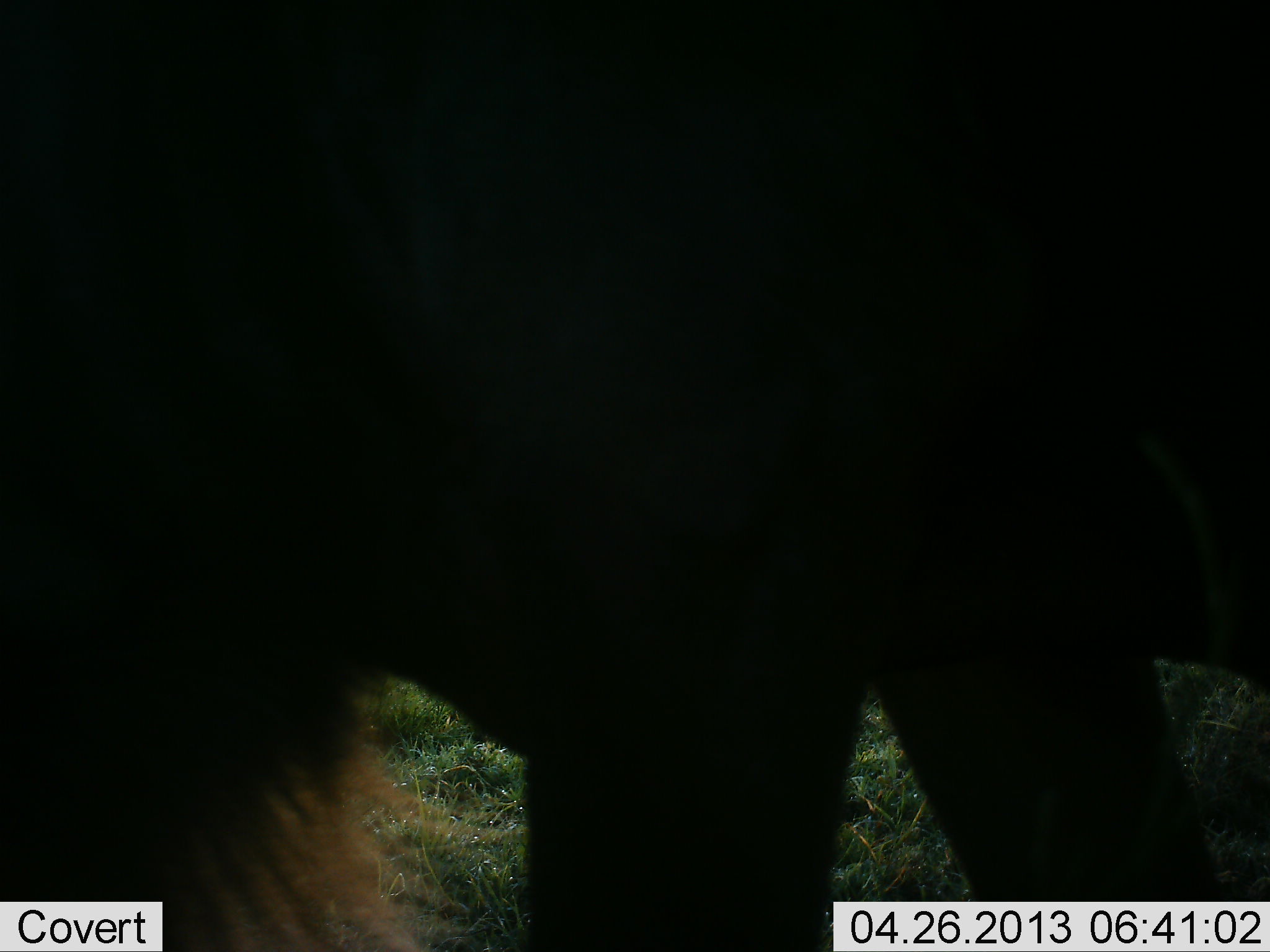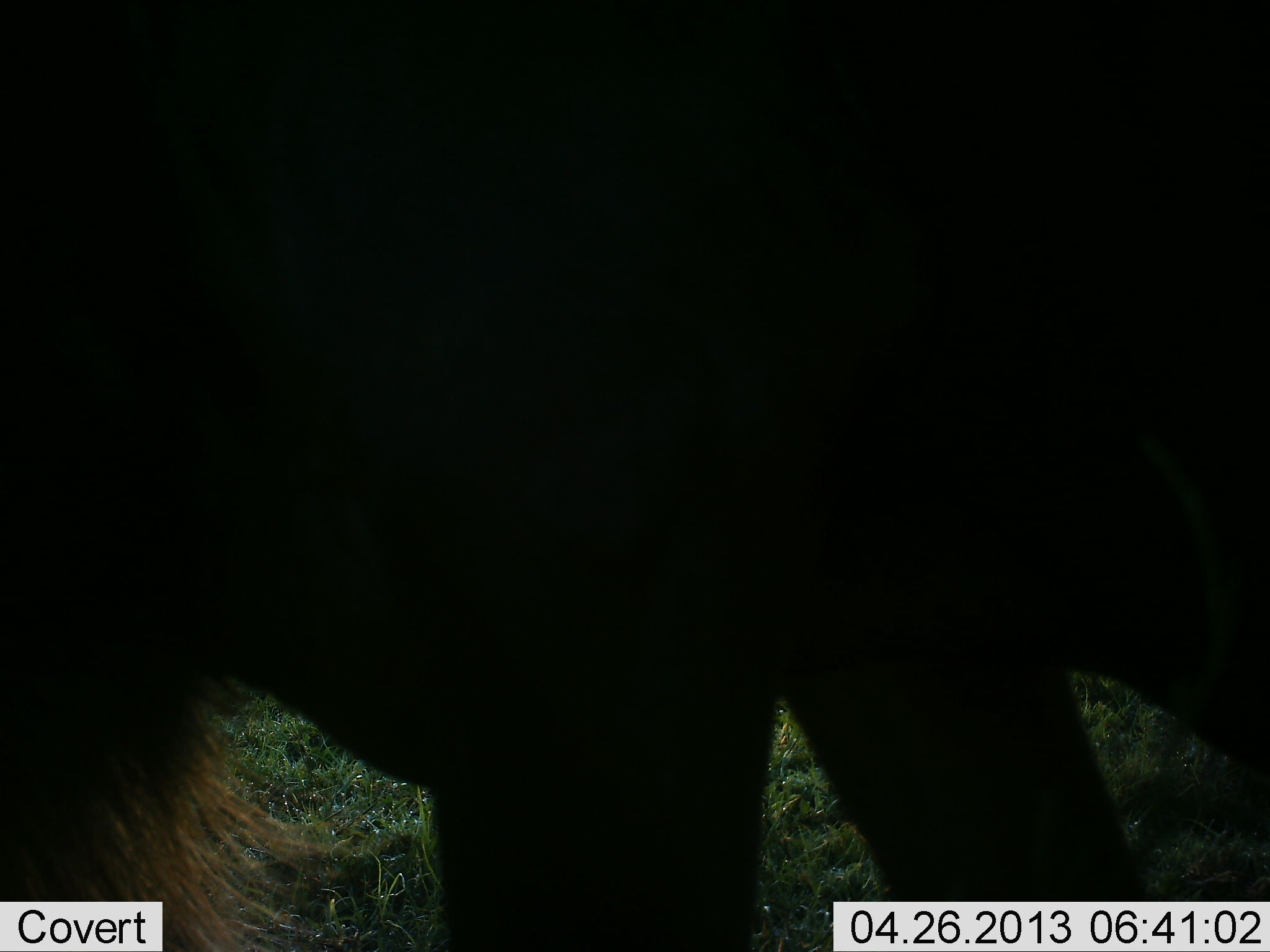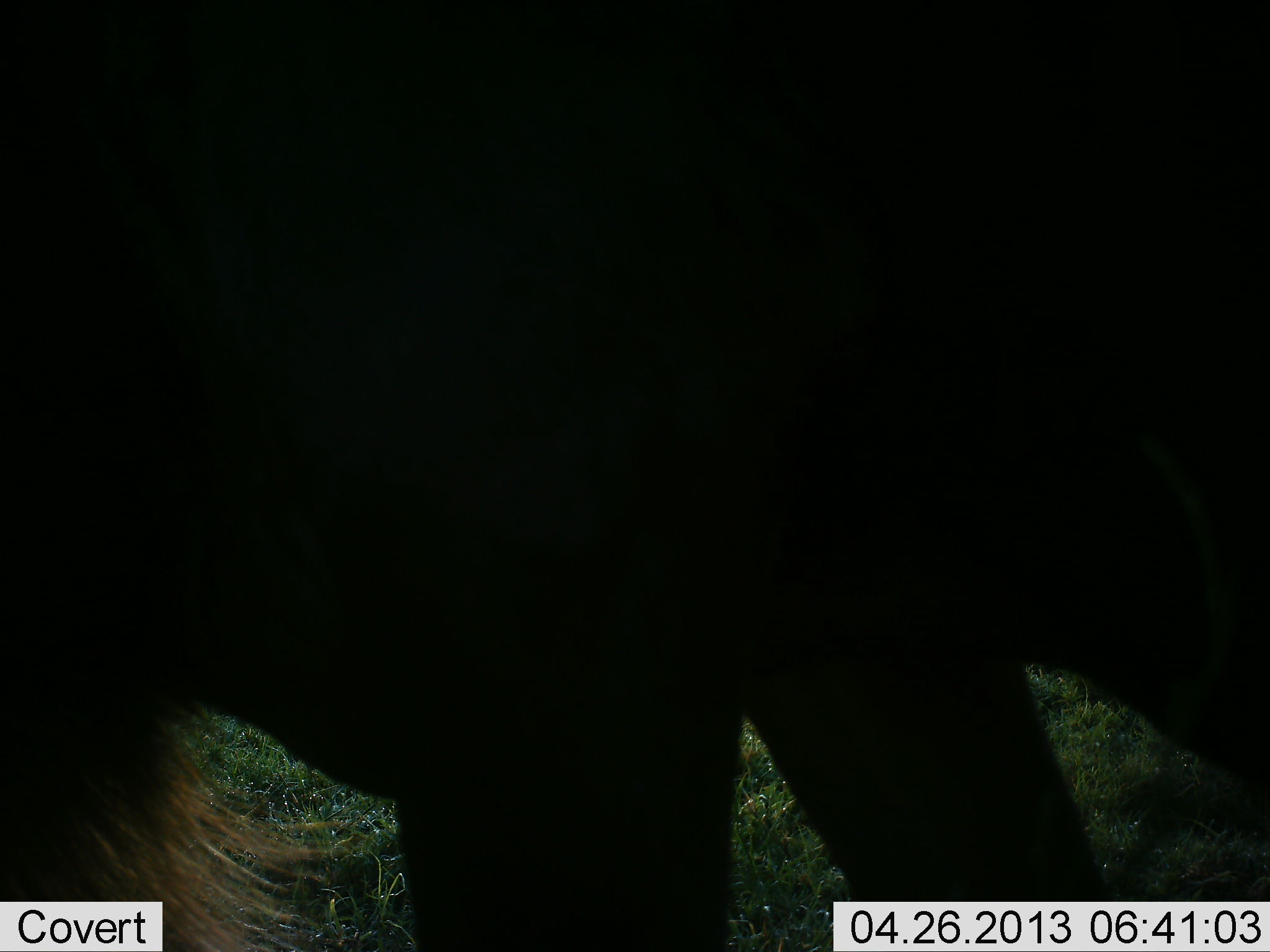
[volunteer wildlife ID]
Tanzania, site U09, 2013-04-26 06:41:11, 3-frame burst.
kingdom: Animalia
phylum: Chordata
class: Mammalia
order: Artiodactyla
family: Bovidae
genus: Connochaetes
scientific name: Connochaetes taurinus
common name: blue wildebeest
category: wildebeest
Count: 1.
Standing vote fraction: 60%.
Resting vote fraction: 0%.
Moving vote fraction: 20%.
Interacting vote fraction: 0%.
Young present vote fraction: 0%.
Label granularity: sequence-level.